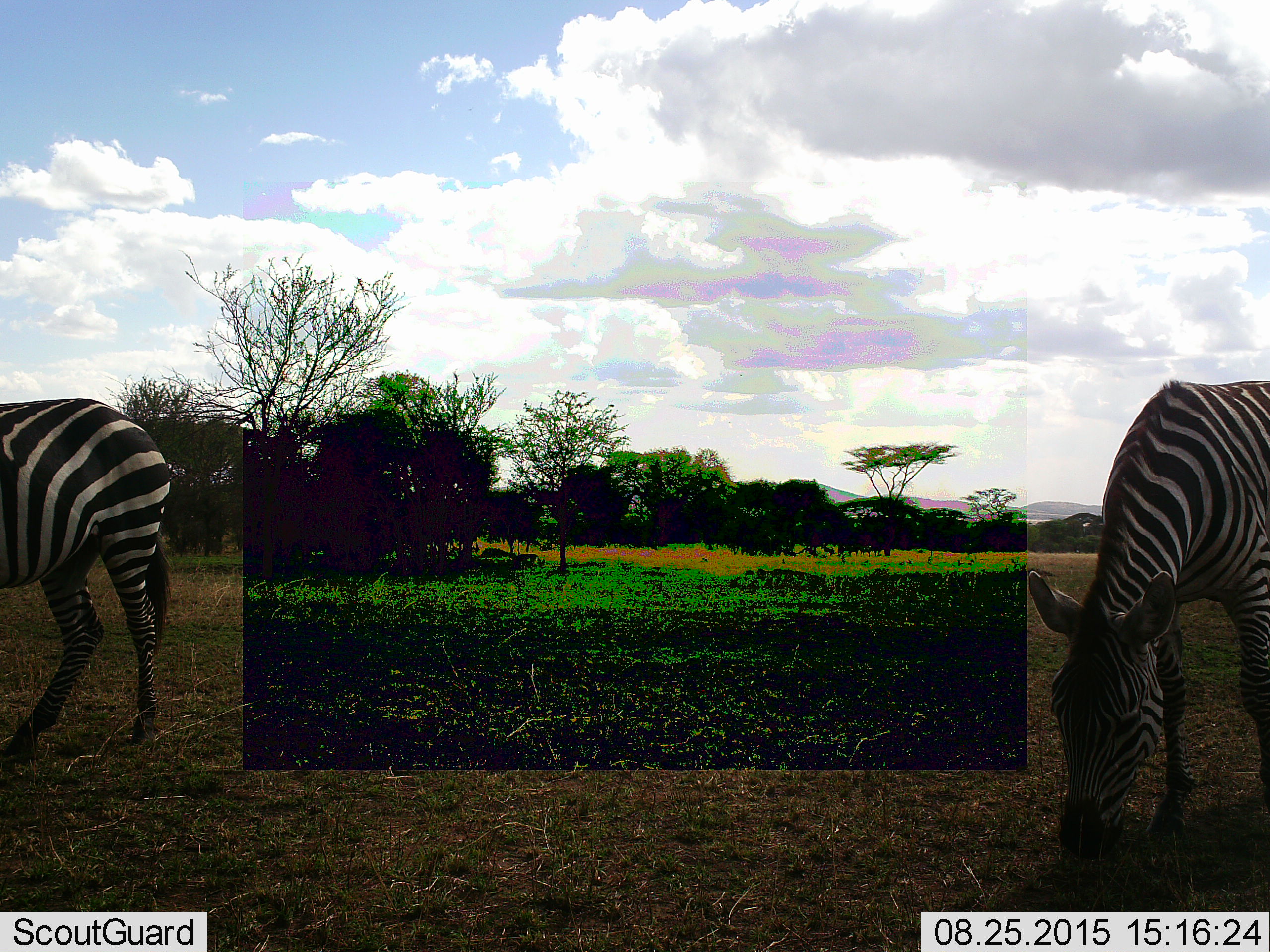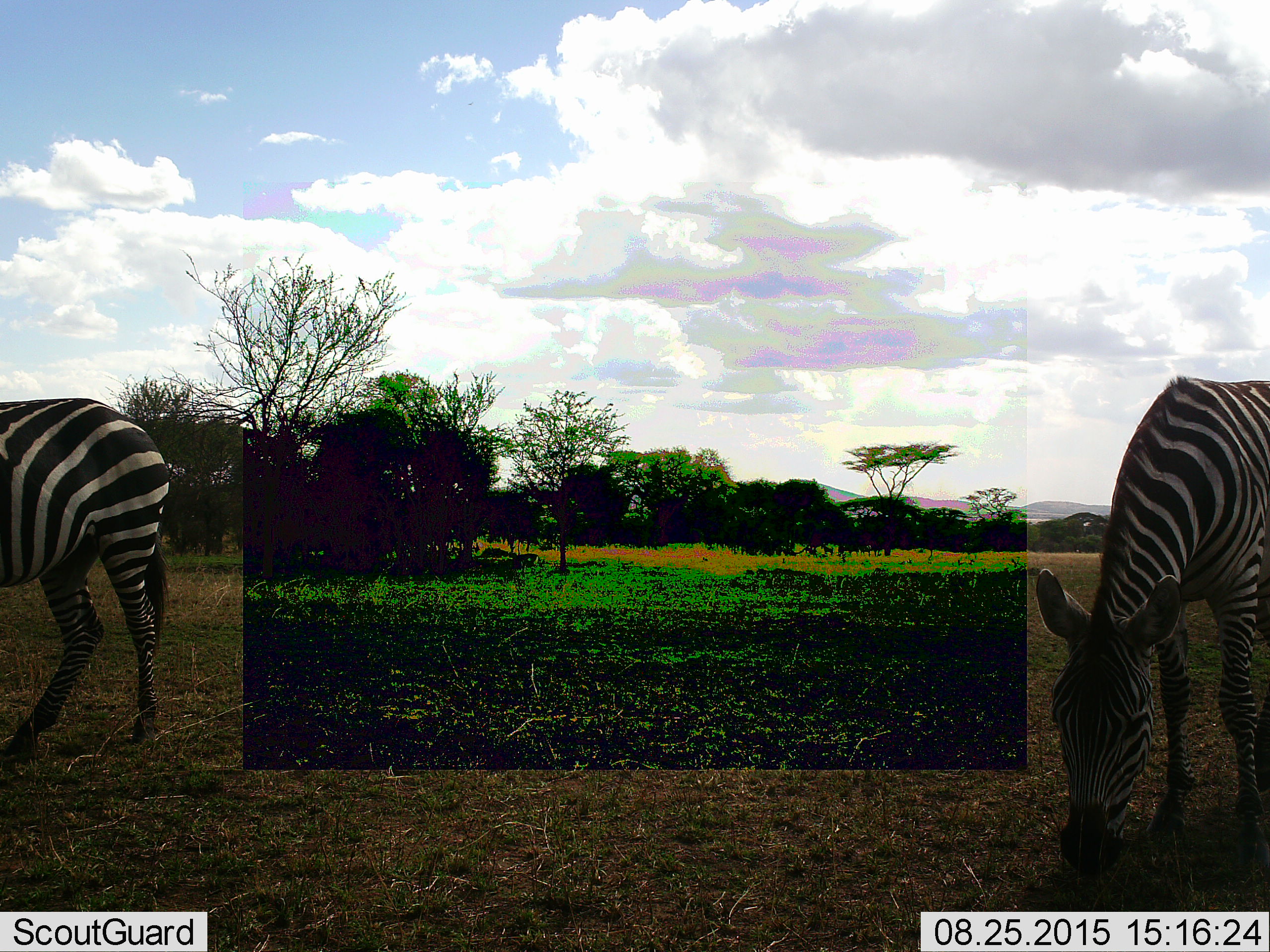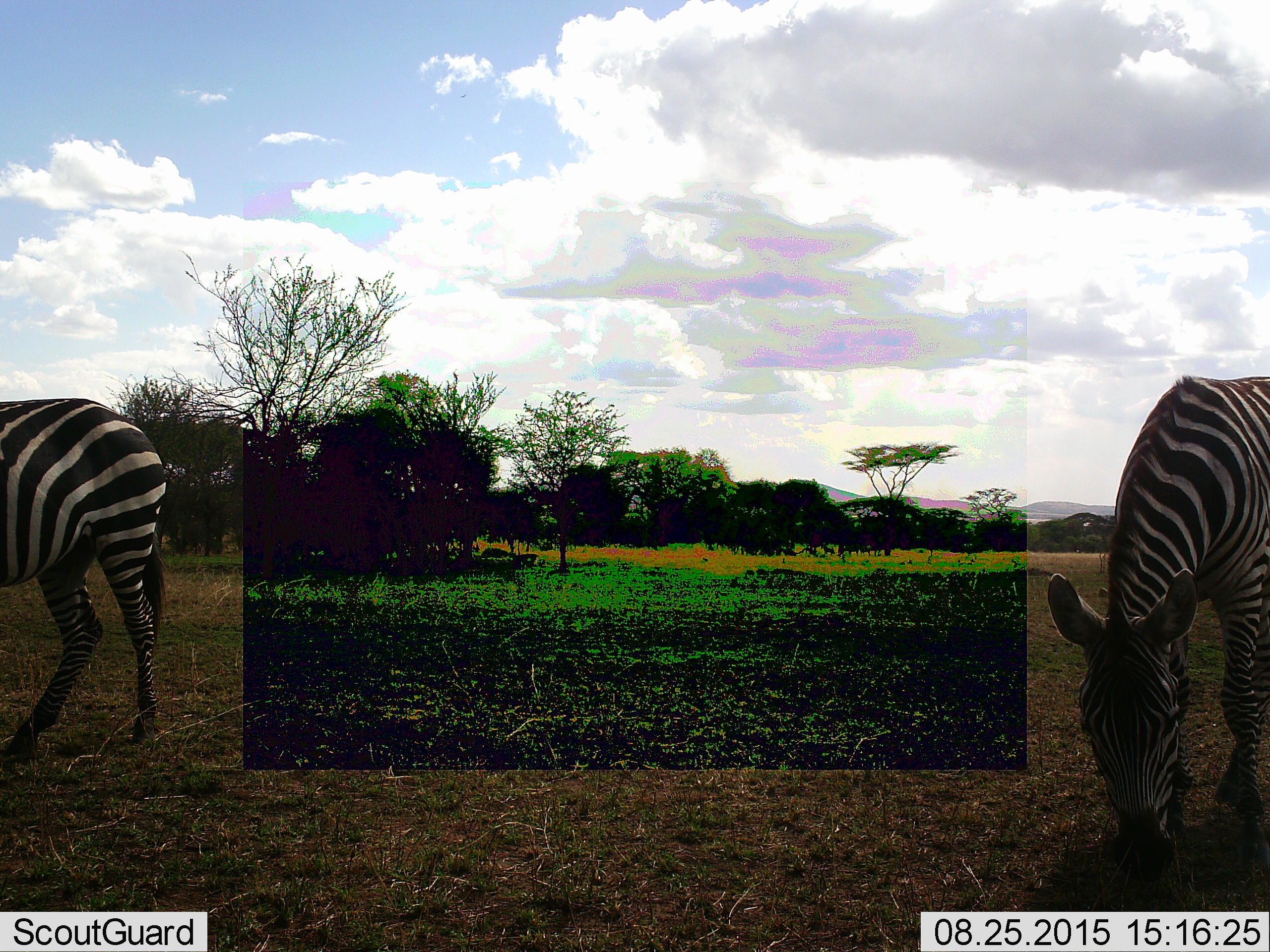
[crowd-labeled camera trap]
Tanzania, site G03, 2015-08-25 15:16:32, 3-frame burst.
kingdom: Animalia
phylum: Chordata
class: Mammalia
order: Perissodactyla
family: Equidae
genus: Equus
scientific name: Equus quagga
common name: plains zebra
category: zebra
Zebra (plains zebra) (Equus quagga), count 2. Behavior (volunteer vote fractions): standing 61%, resting 0%, moving 6%, interacting 0%. Young present (vote fraction): 0%. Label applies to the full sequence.